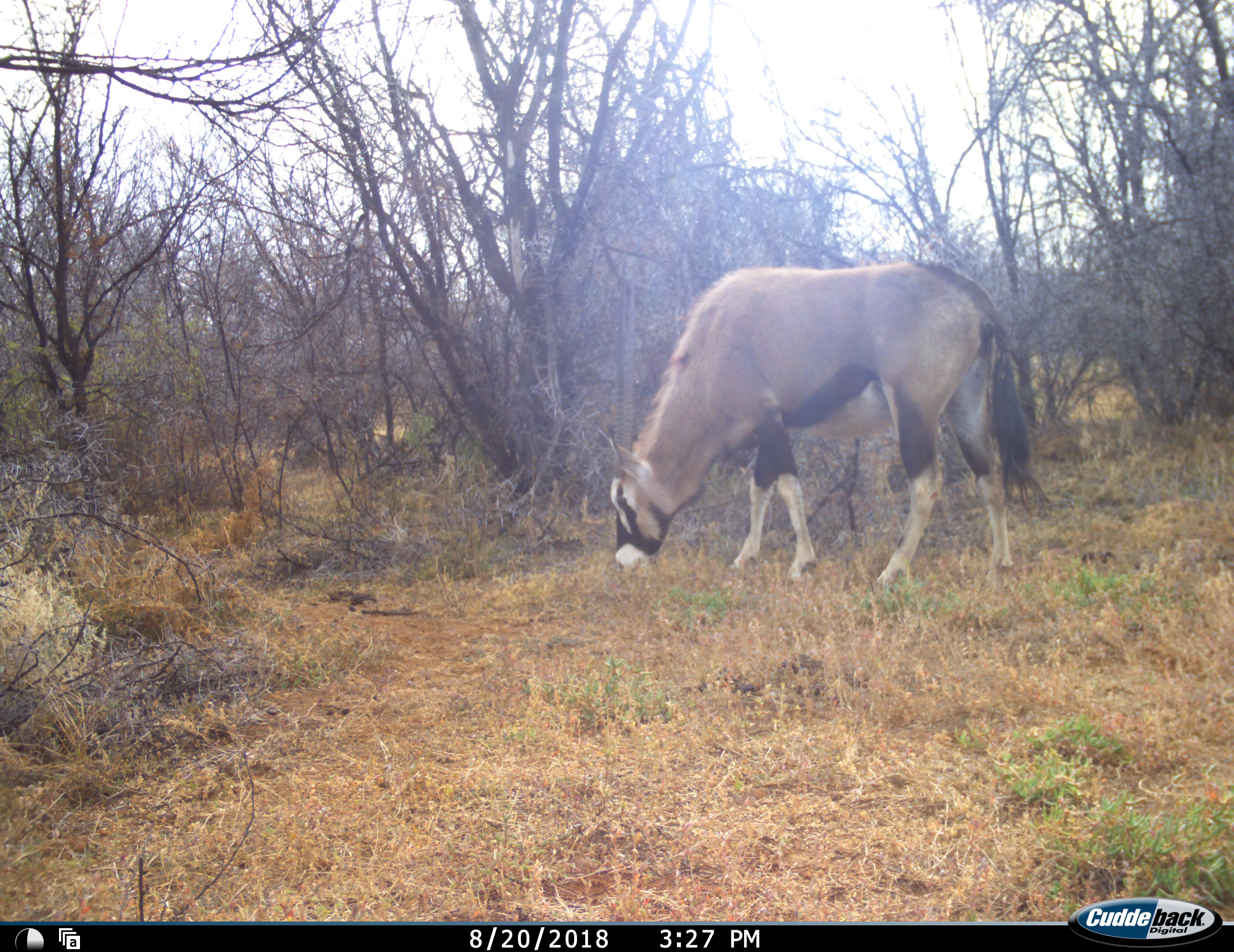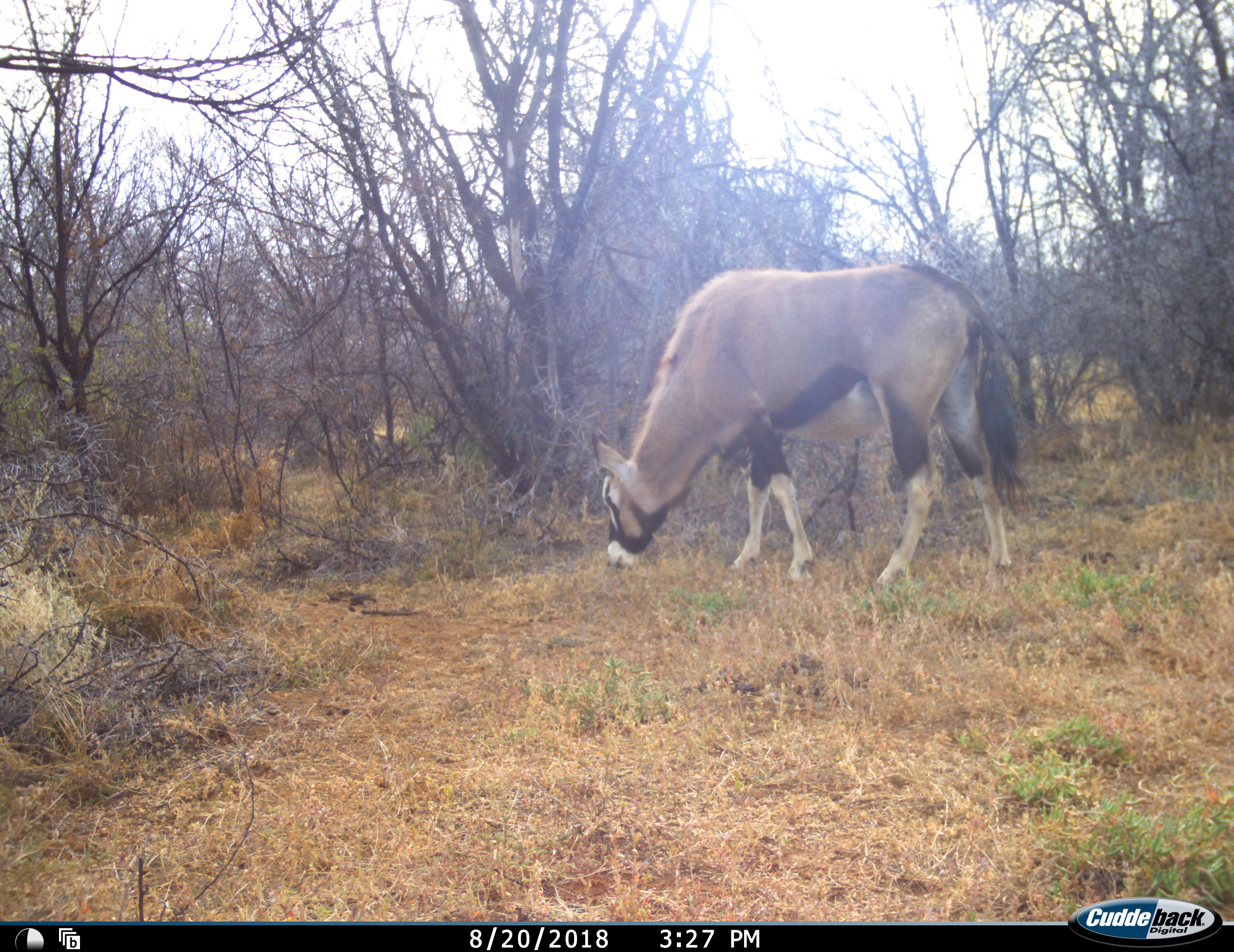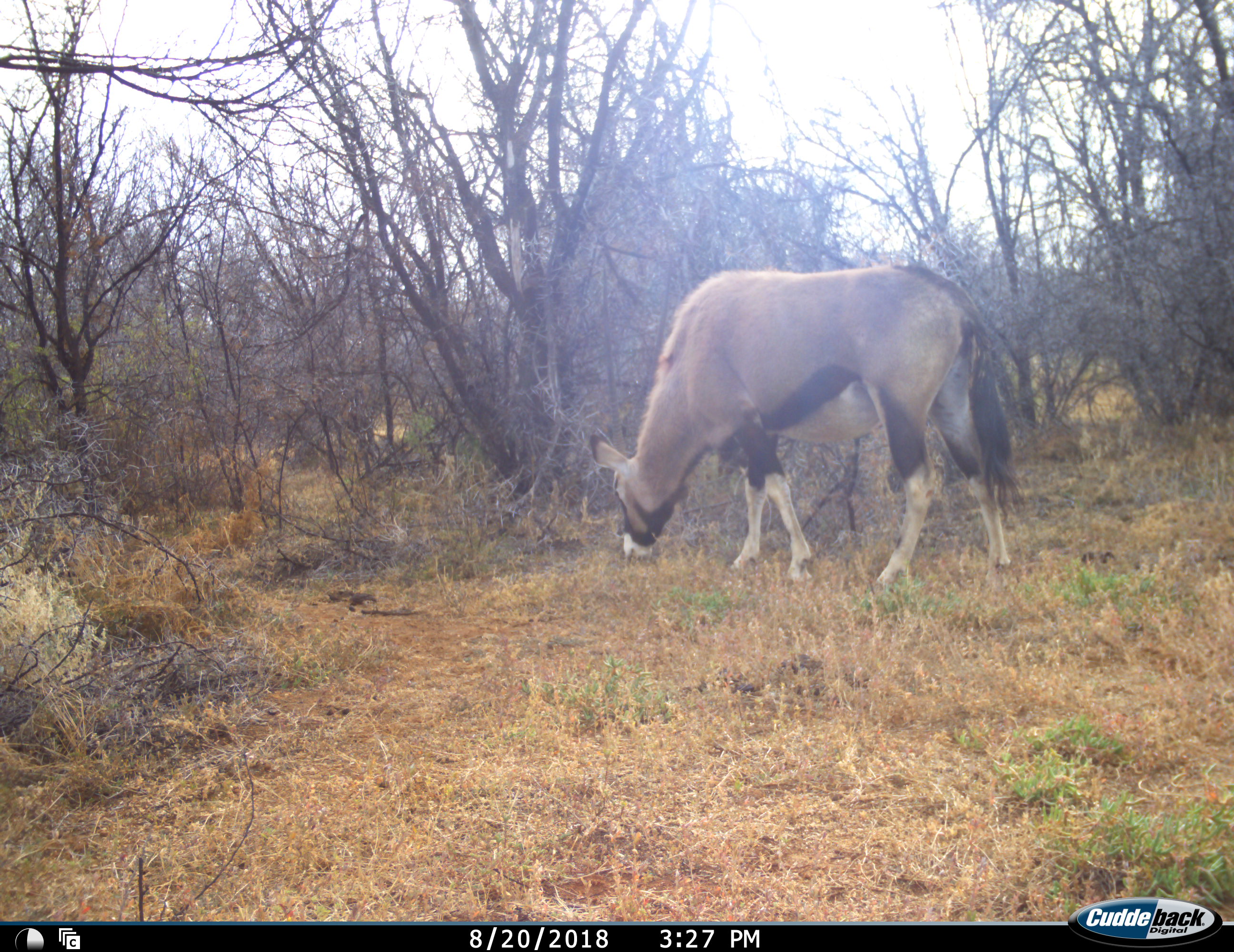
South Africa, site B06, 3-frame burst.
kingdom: Animalia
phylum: Chordata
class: Mammalia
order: Artiodactyla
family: Bovidae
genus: Oryx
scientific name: Oryx gazella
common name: gemsbok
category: gemsbokoryx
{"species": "gemsbokoryx (gemsbok) (Oryx gazella)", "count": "1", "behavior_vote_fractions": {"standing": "20%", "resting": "0%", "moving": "10%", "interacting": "0%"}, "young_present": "0%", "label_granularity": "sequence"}